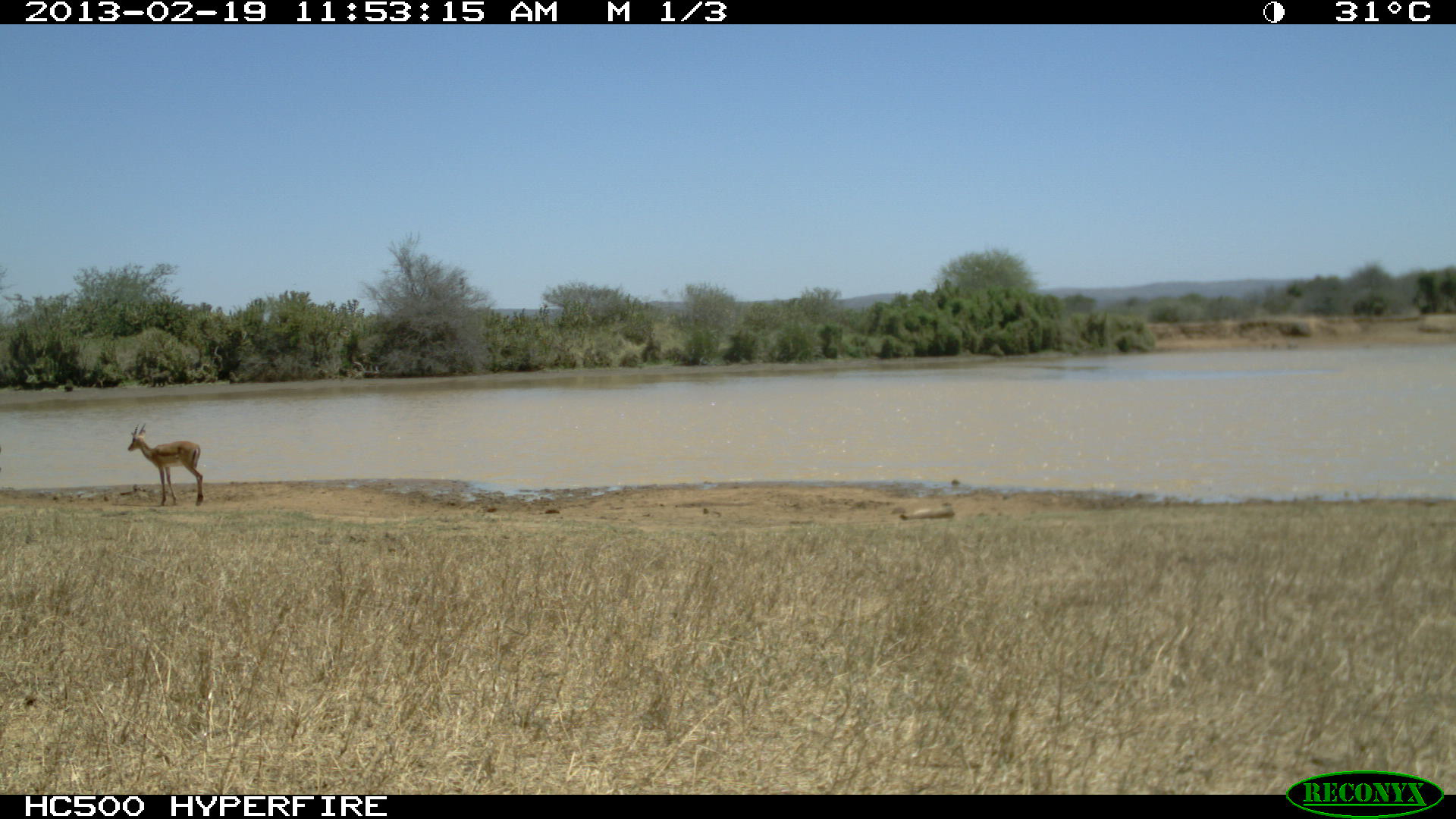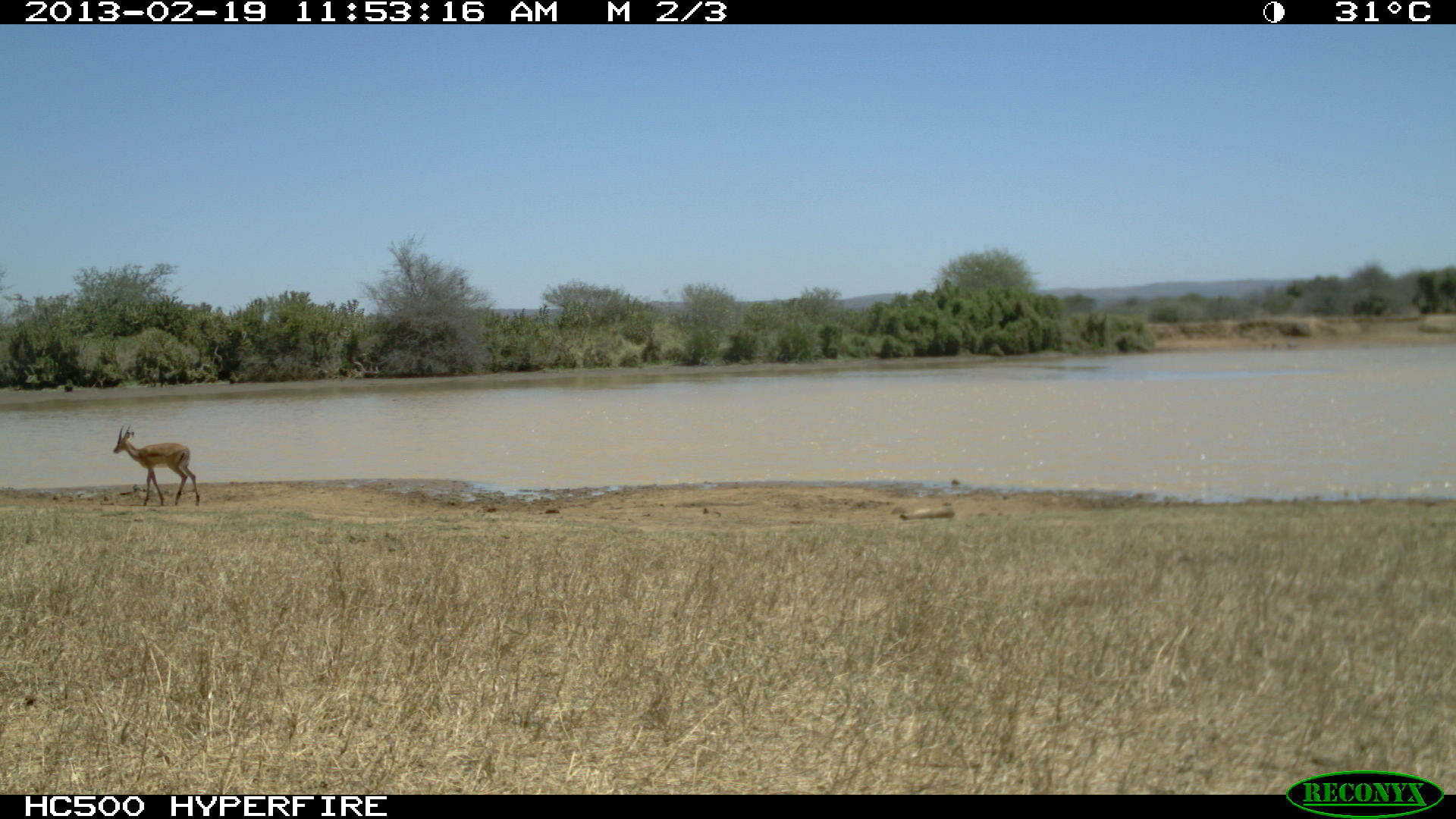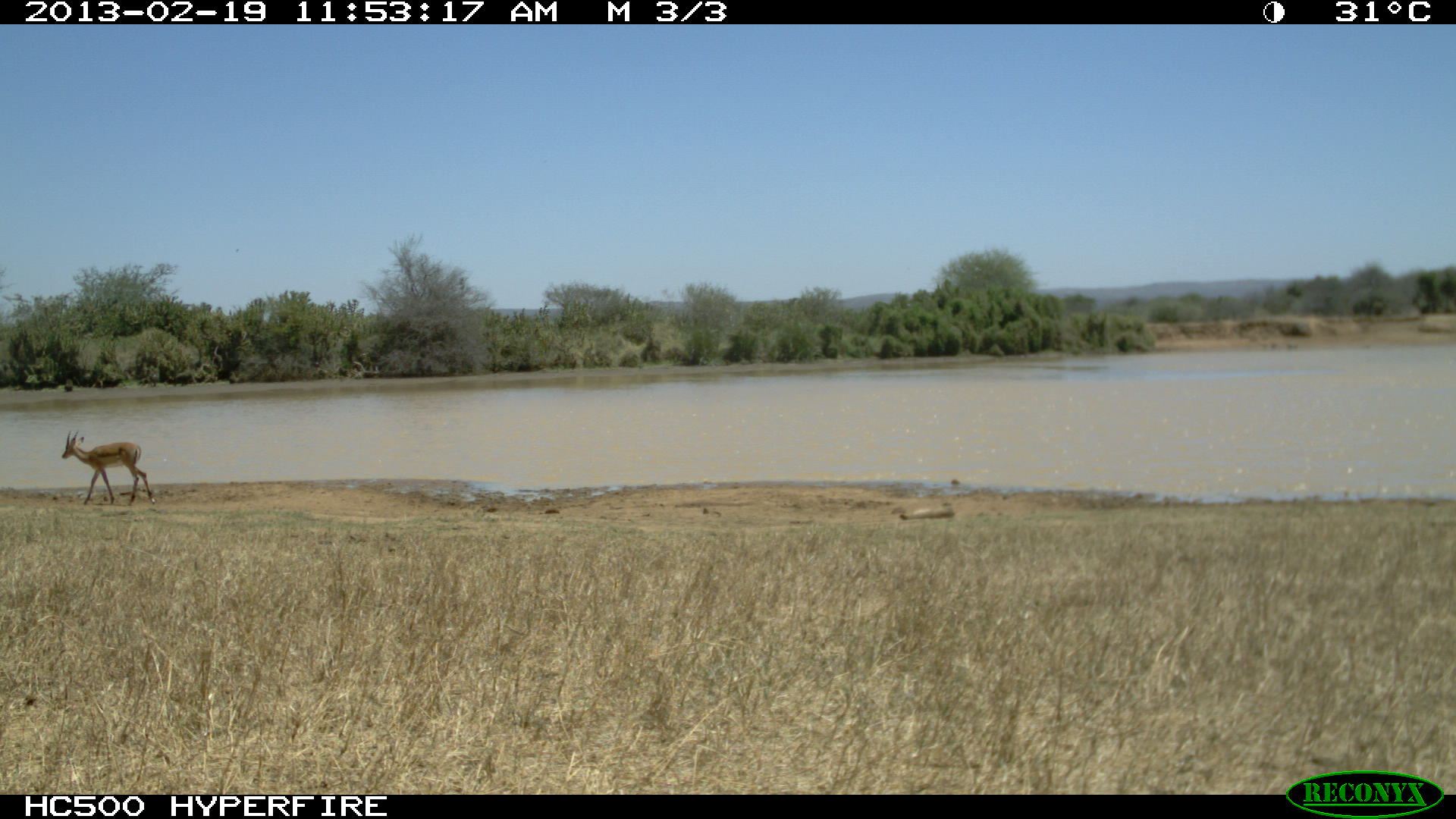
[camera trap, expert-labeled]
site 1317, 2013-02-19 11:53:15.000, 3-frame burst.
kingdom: Animalia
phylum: Chordata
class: Mammalia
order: Artiodactyla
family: Bovidae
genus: Aepyceros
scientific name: Aepyceros melampus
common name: impala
Aepyceros melampus (impala), count 2.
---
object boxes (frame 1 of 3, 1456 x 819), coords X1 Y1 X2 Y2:
aepyceros melampus: 127 423 204 506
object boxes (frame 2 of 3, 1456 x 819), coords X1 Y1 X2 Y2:
aepyceros melampus: 112 423 201 507